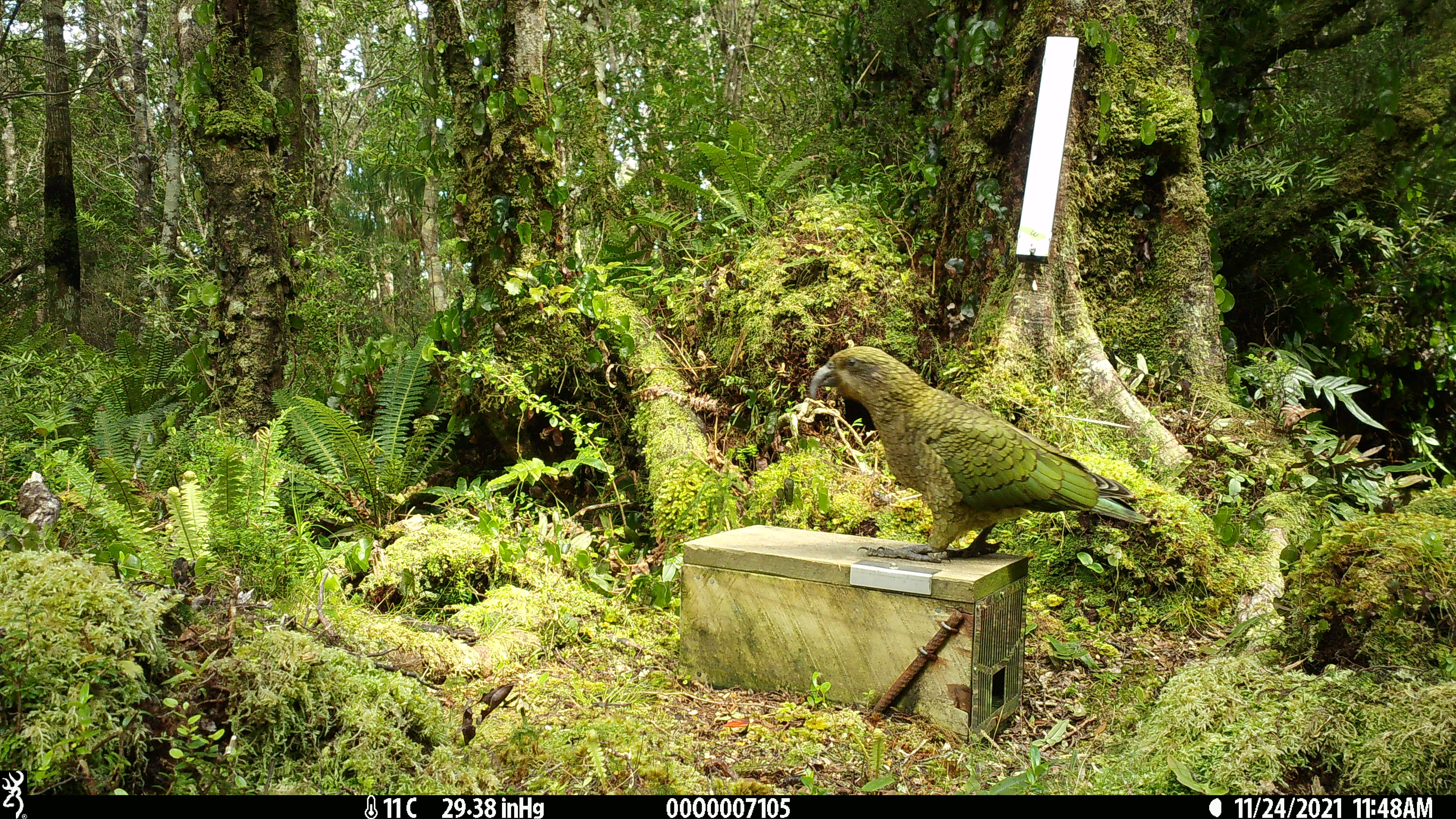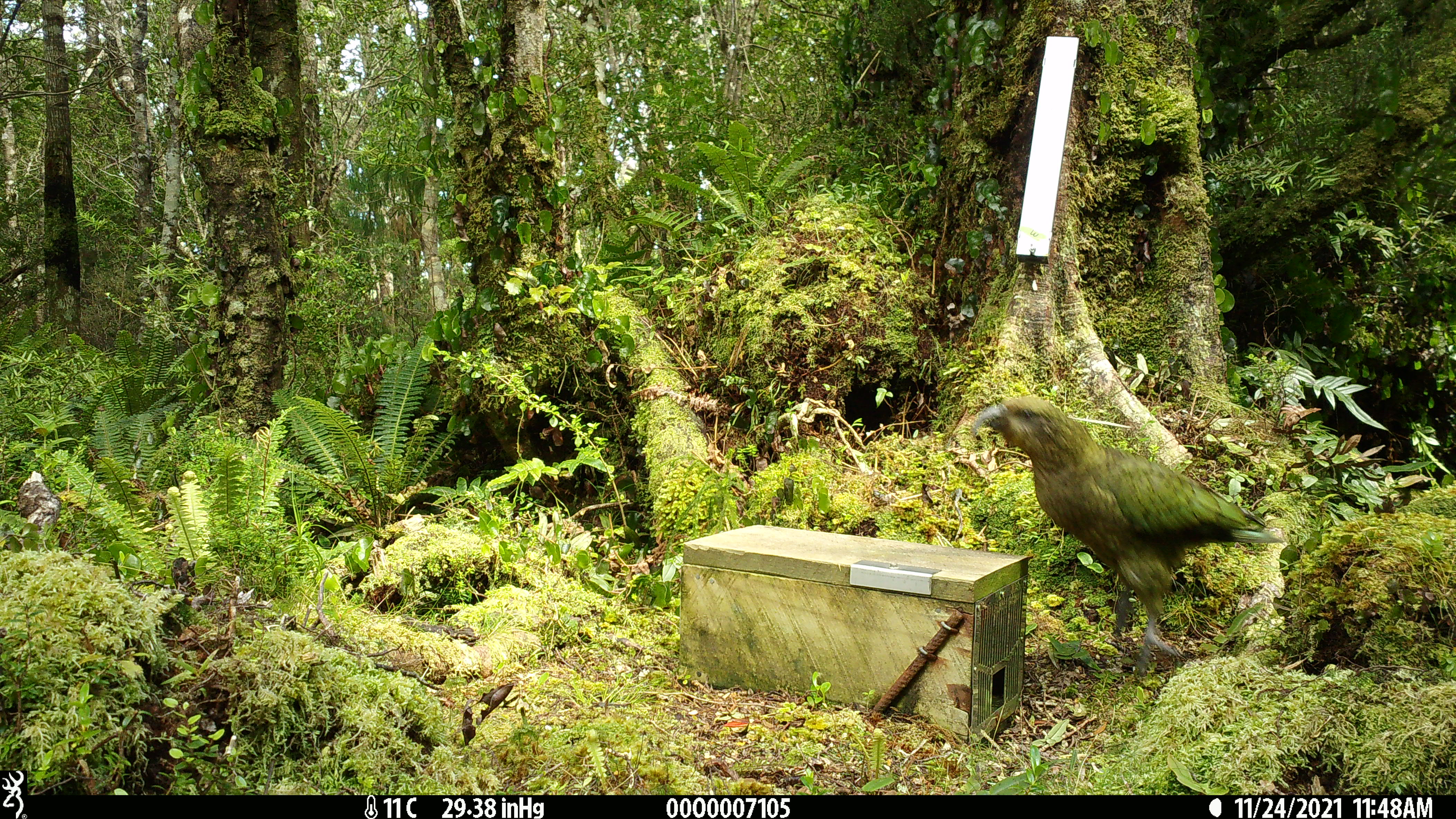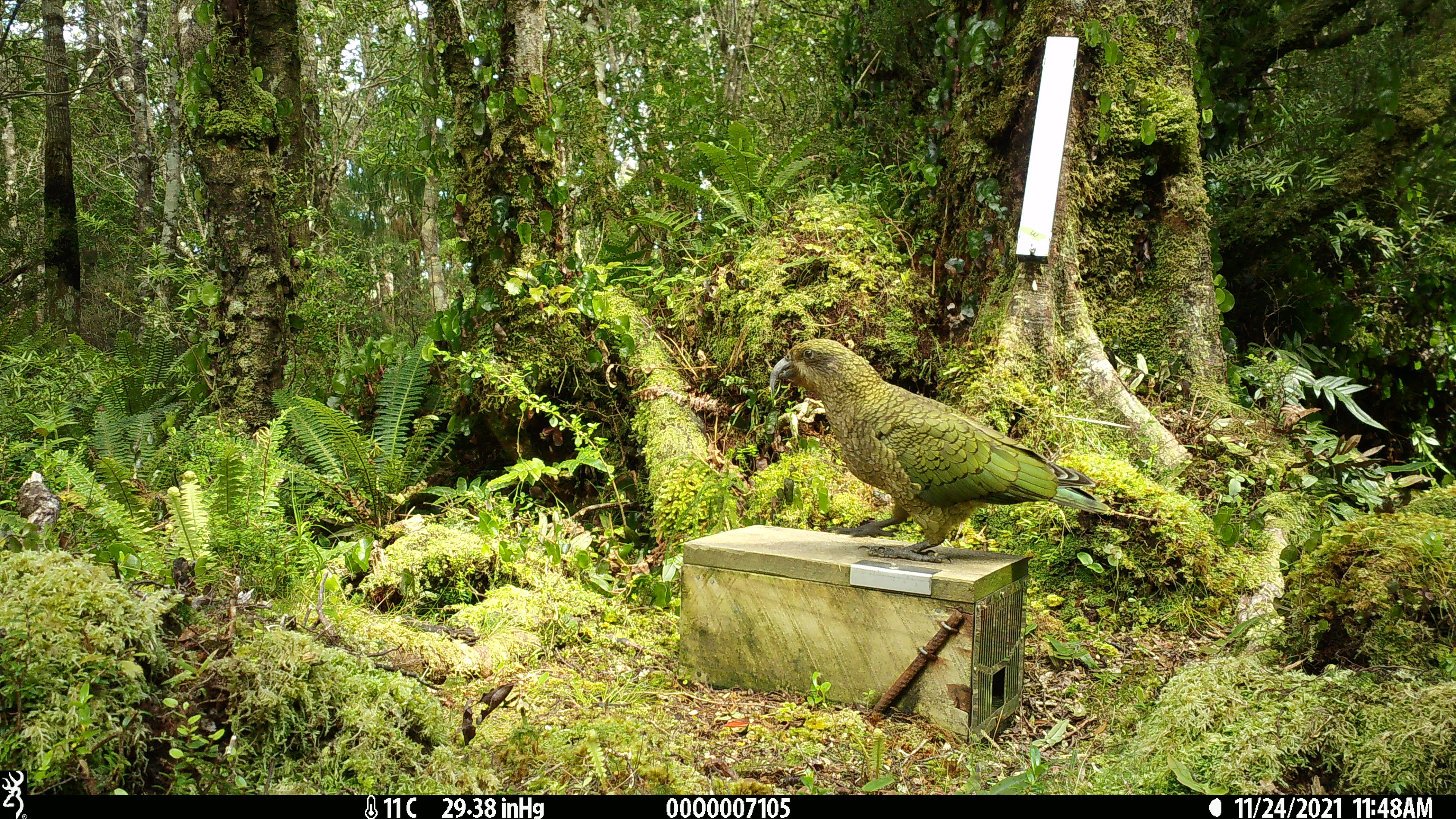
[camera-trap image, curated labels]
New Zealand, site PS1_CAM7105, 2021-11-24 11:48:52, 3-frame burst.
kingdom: Animalia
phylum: Chordata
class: Aves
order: Psittaciformes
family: Strigopidae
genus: Nestor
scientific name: Nestor notabilis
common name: kea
Kea (Nestor notabilis).